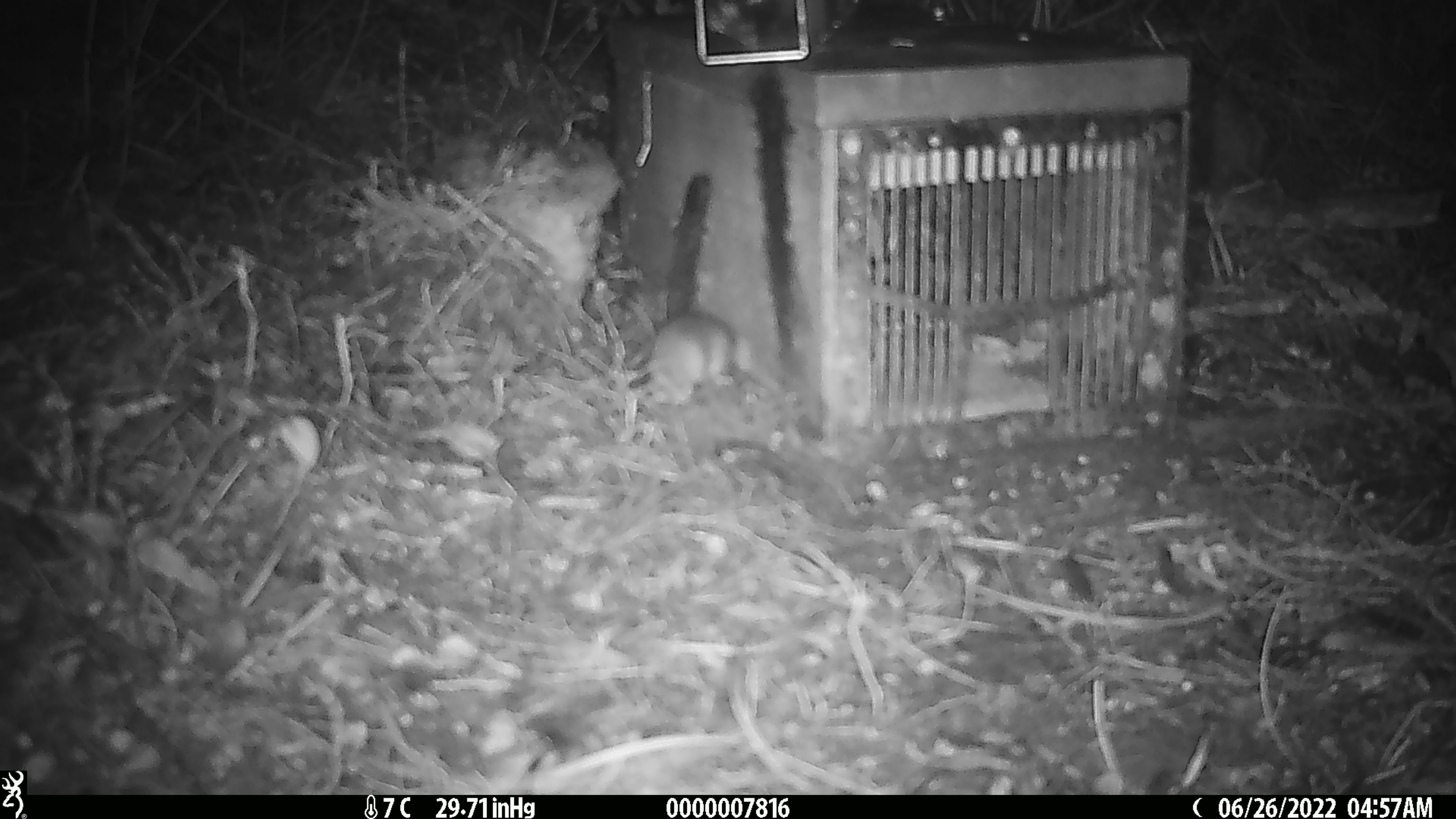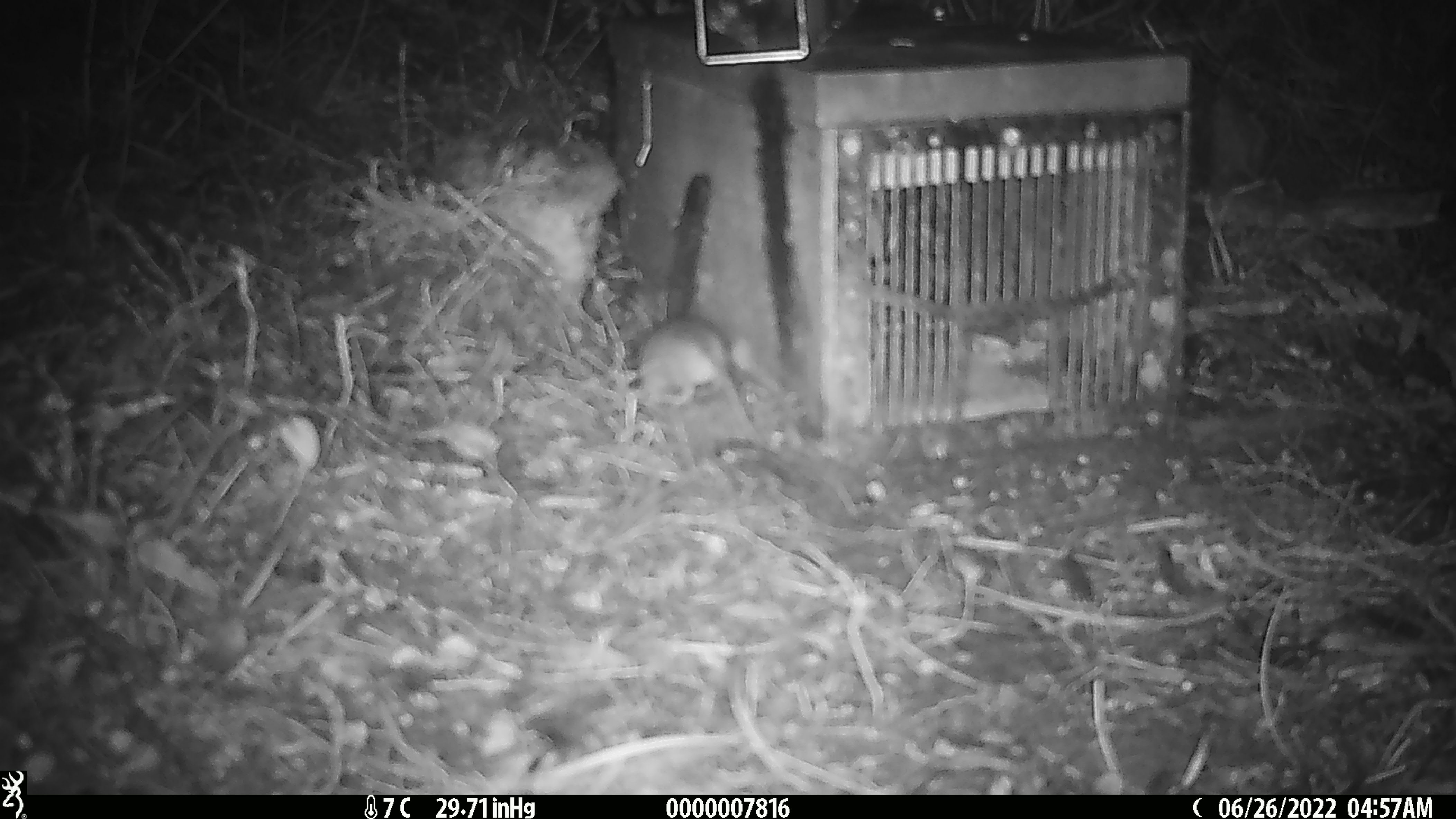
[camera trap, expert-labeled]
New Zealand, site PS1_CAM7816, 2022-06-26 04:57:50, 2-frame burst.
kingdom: Animalia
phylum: Chordata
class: Mammalia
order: Rodentia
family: Muridae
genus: Mus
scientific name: Mus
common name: mouse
Mouse (Mus).